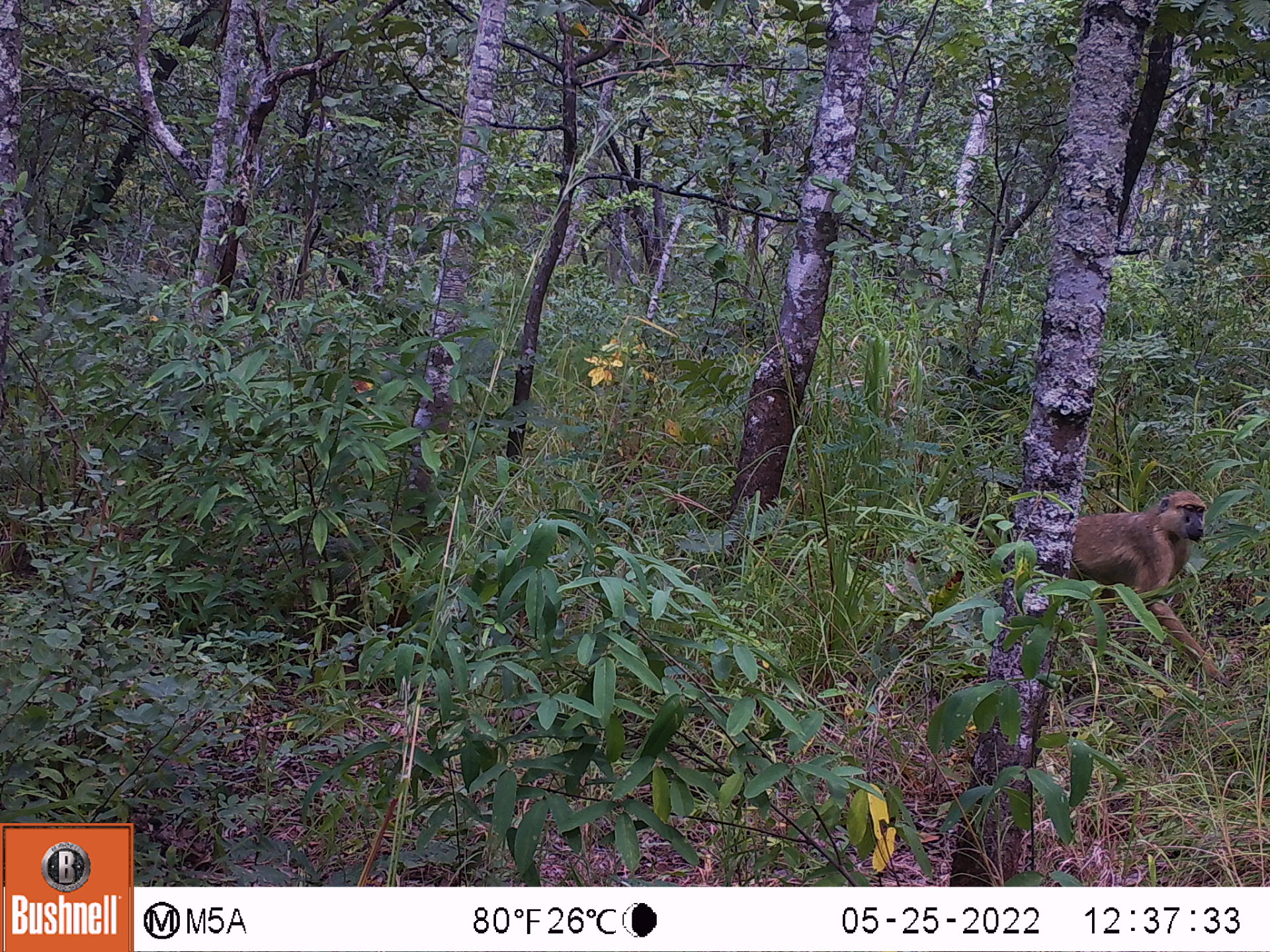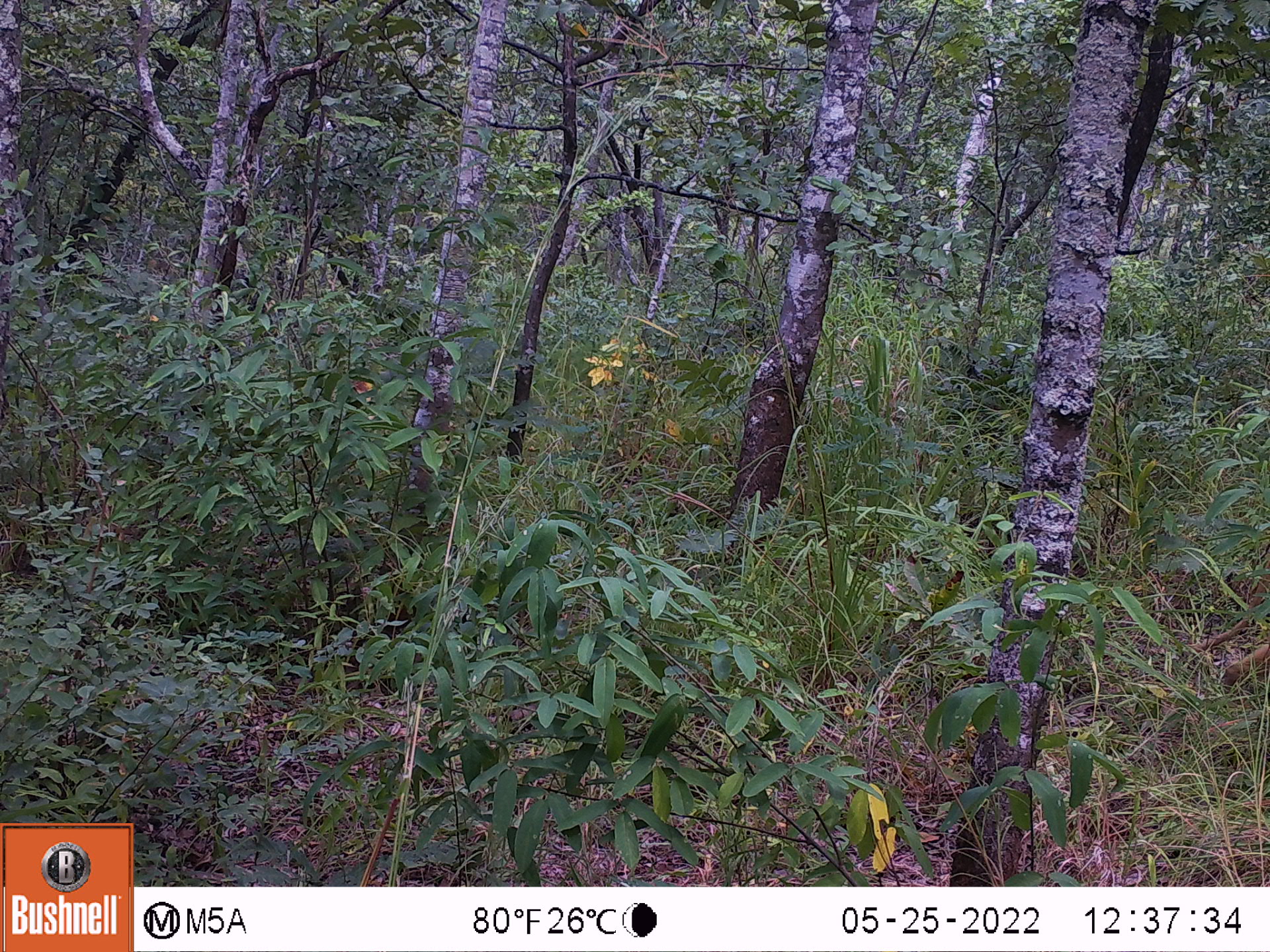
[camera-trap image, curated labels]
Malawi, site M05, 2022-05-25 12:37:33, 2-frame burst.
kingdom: Animalia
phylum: Chordata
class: Mammalia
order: Primates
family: Cercopithecidae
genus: Papio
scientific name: Papio cynocephalus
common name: yellow baboon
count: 1